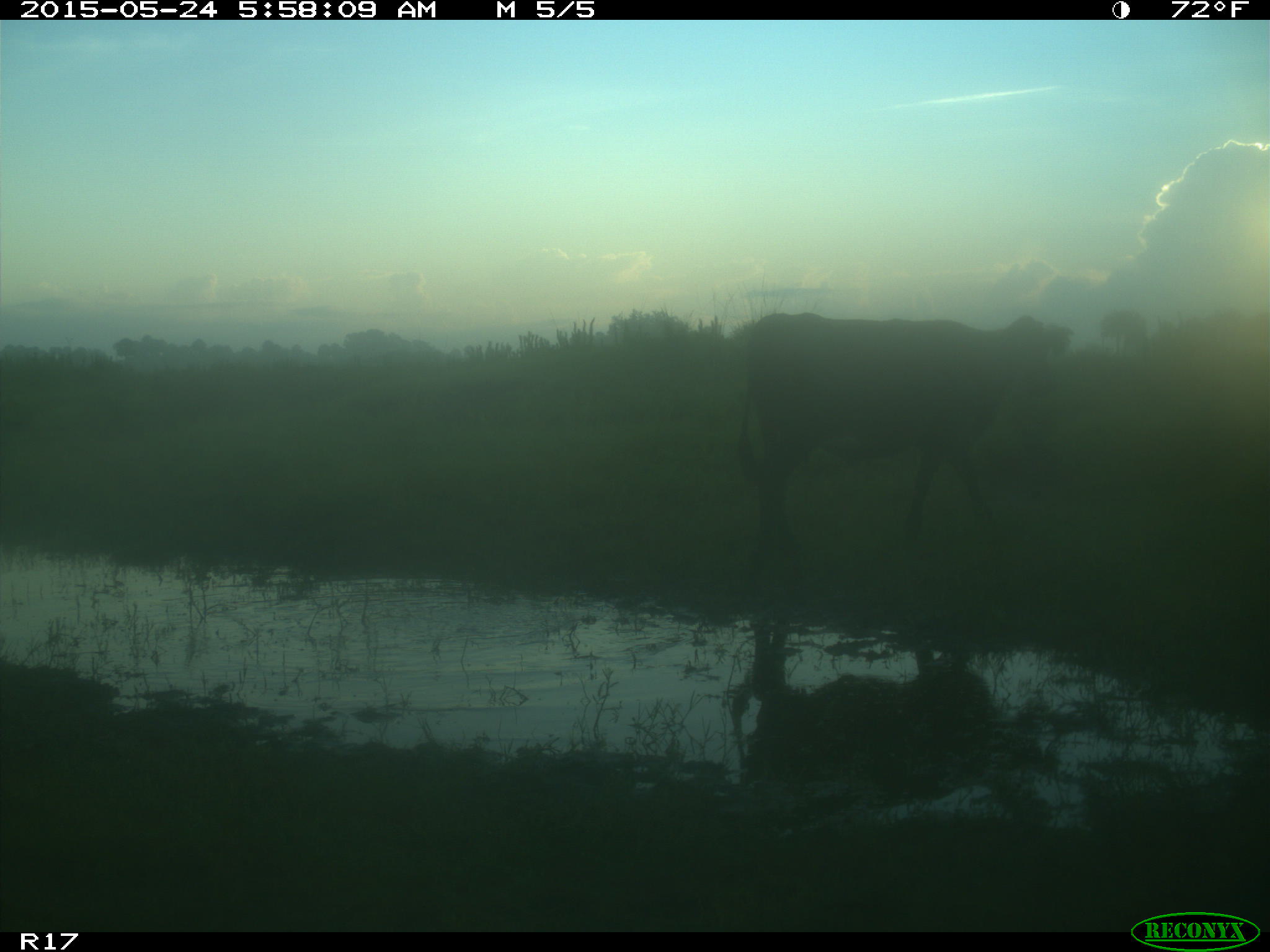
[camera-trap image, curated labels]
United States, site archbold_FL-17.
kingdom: Animalia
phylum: Chordata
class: Mammalia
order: Artiodactyla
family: Bovidae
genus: Bos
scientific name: Bos taurus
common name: domestic cow